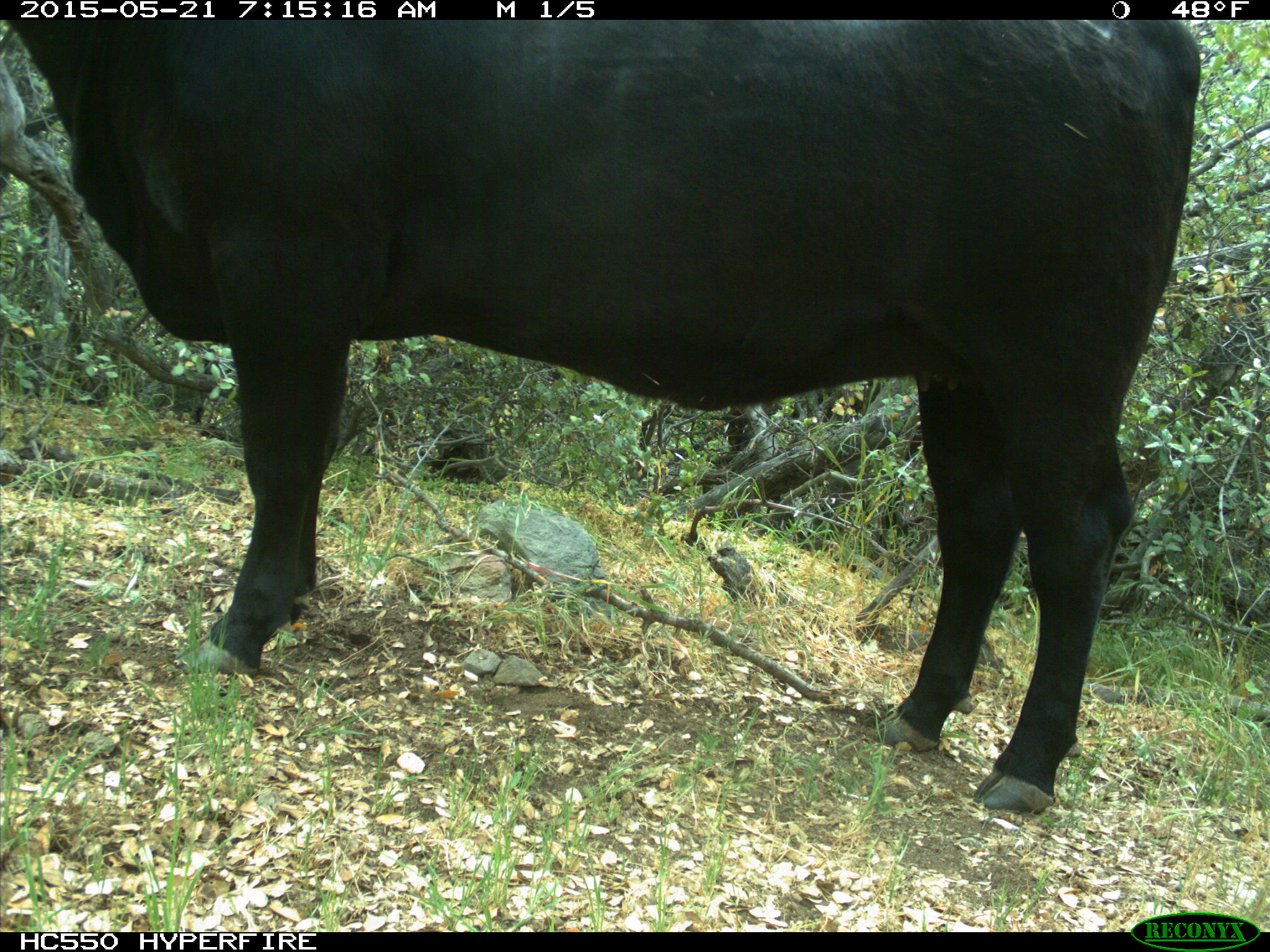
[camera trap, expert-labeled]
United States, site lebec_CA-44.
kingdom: Animalia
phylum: Chordata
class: Mammalia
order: Artiodactyla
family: Bovidae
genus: Bos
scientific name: Bos taurus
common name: domestic cow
Bos taurus (domestic cow).